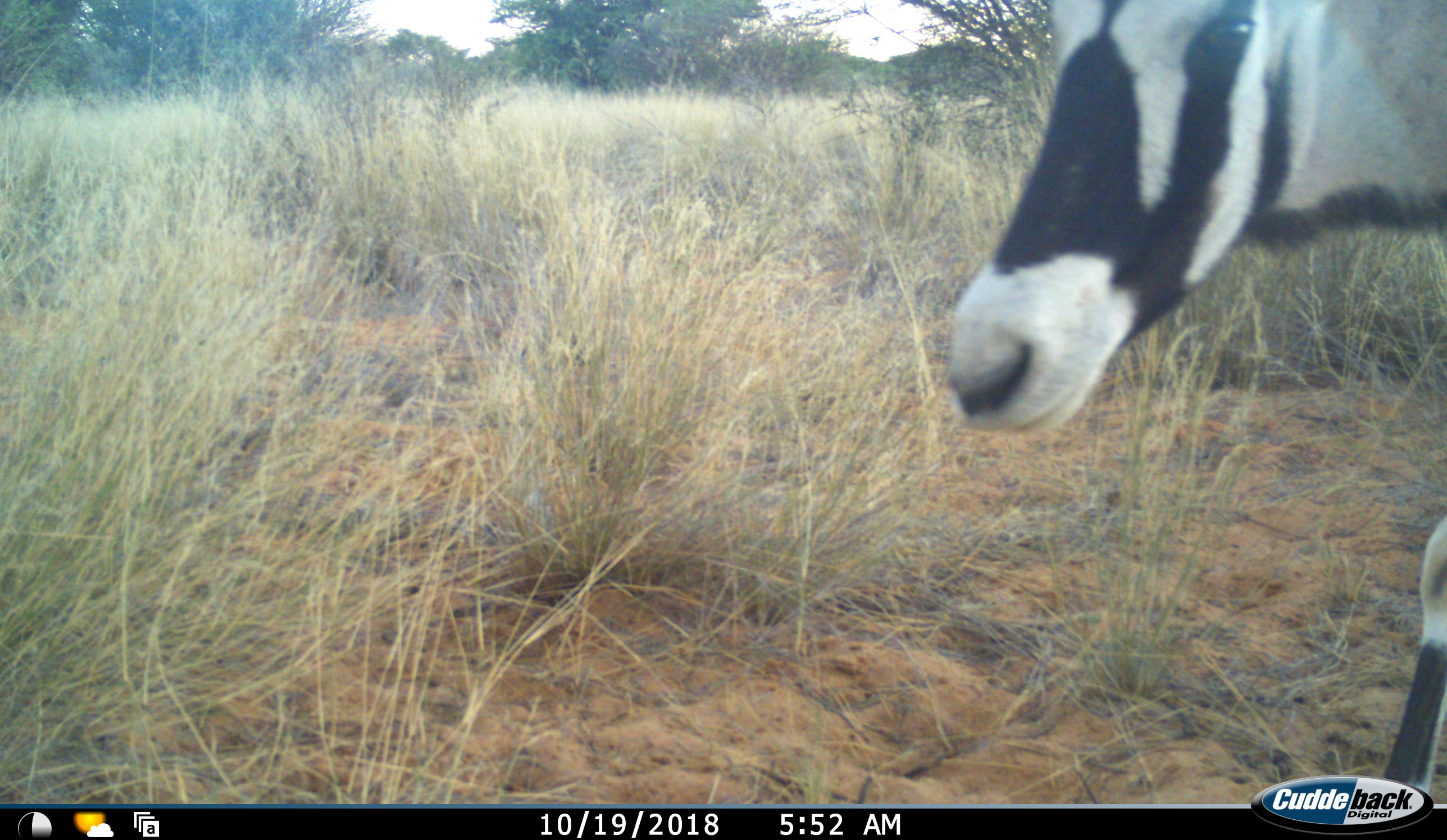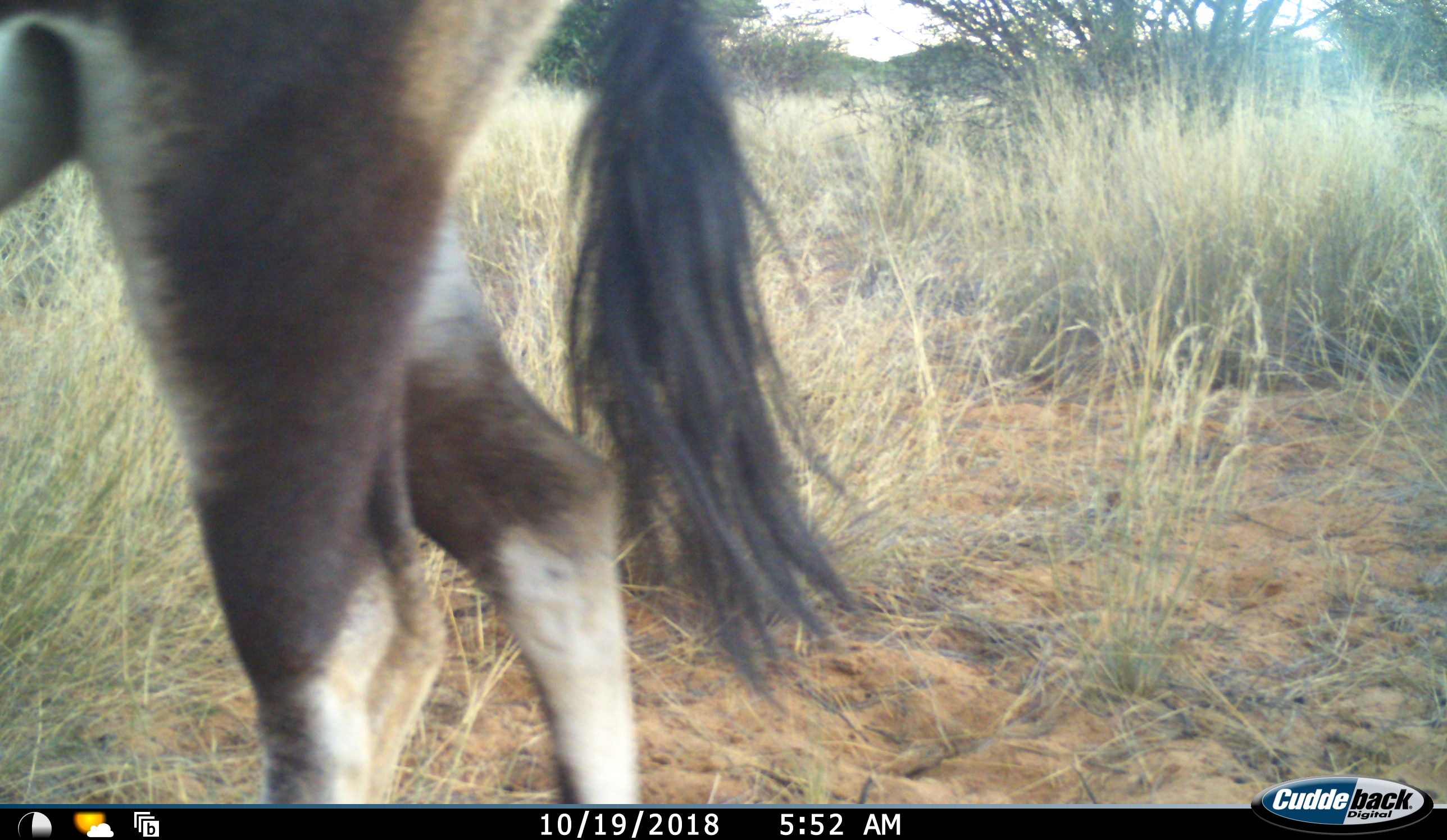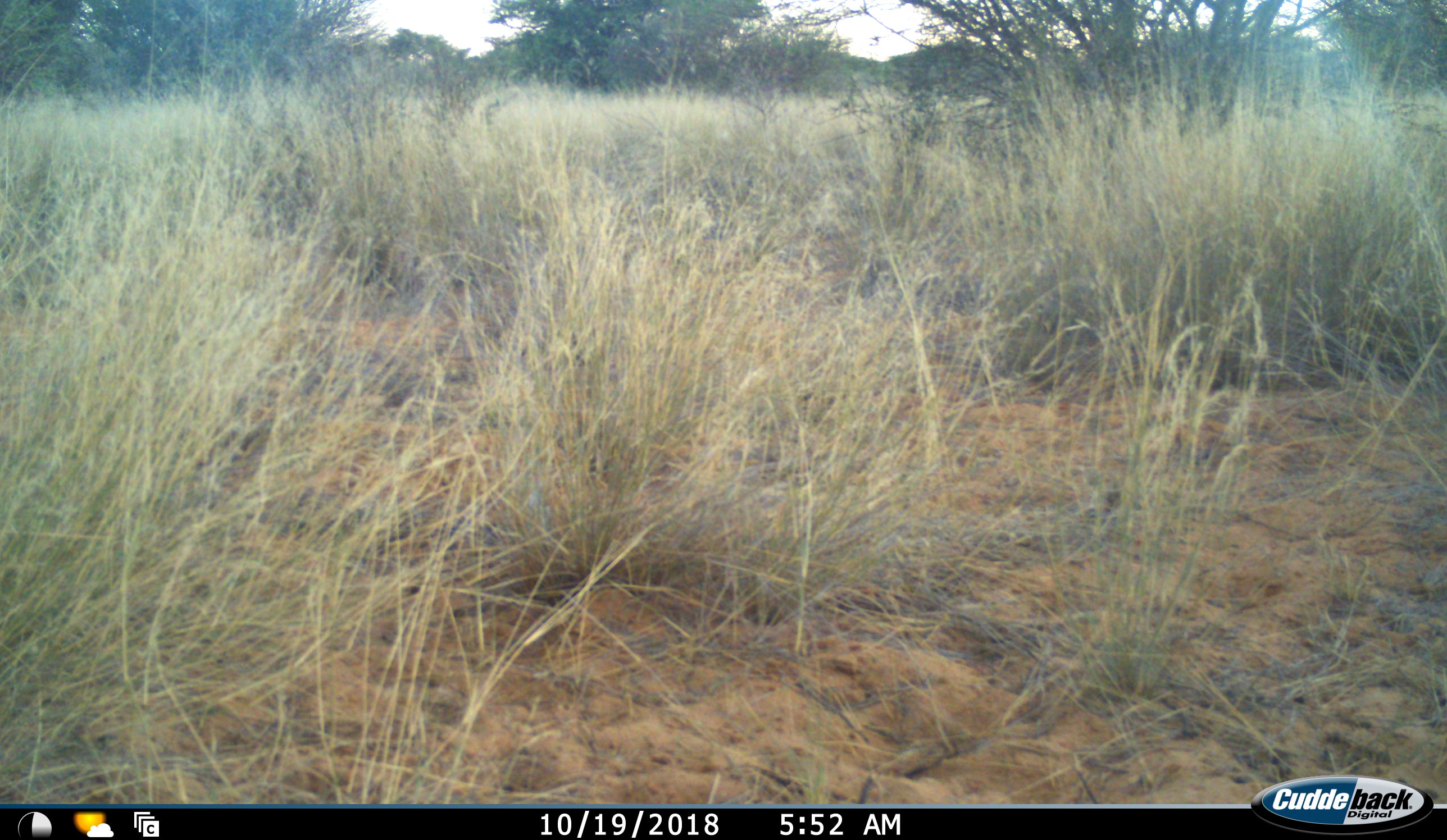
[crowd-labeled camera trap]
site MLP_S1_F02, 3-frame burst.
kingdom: Animalia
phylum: Chordata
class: Mammalia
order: Artiodactyla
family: Bovidae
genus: Oryx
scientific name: Oryx gazella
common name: gemsbok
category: oryx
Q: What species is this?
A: Oryx (gemsbok) (Oryx gazella).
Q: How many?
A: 1.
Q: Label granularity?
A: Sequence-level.